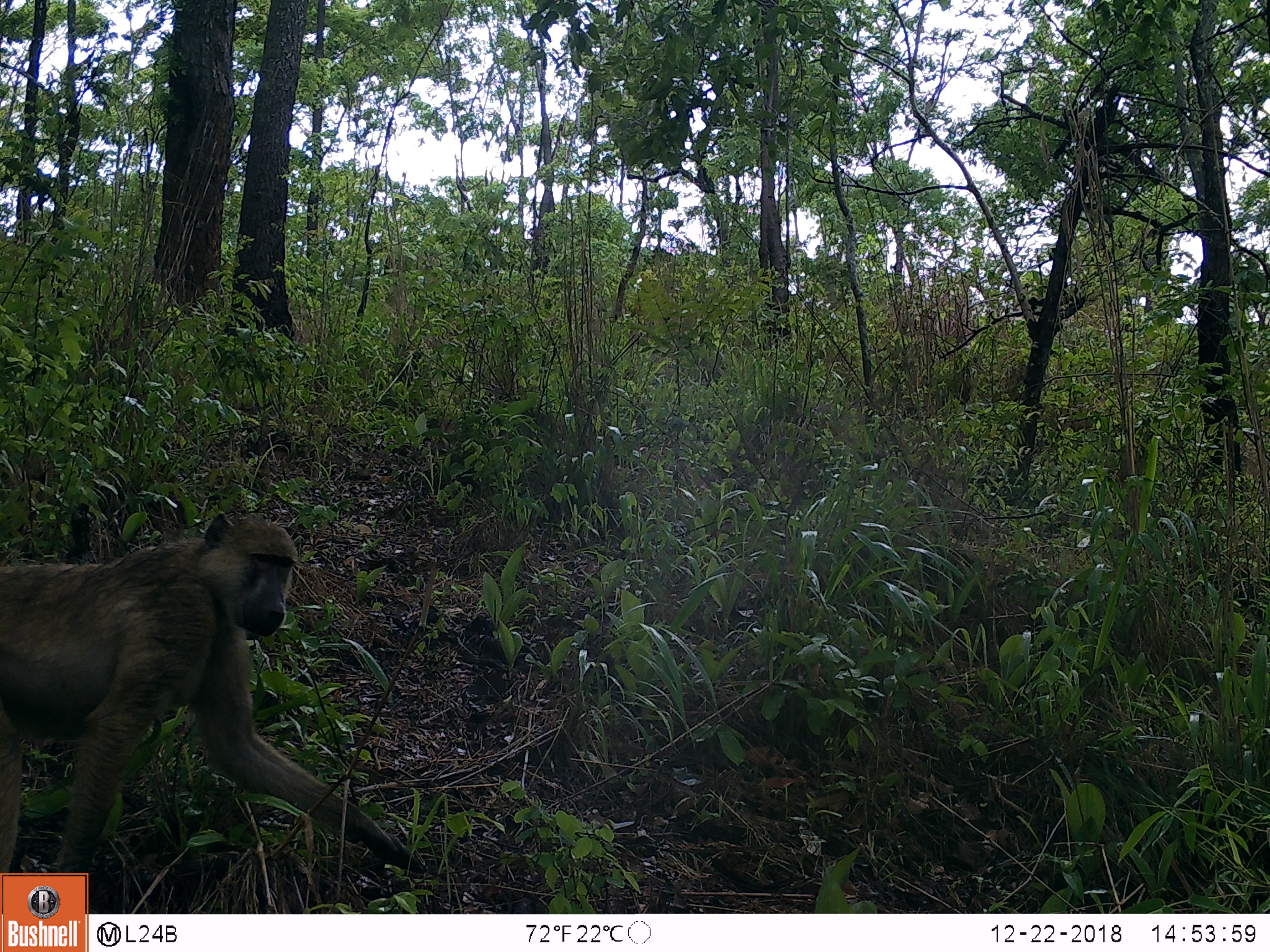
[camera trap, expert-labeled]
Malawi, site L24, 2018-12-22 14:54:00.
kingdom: Animalia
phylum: Chordata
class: Mammalia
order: Primates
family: Cercopithecidae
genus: Papio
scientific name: Papio cynocephalus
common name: yellow baboon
Yellow baboon (Papio cynocephalus), count 1.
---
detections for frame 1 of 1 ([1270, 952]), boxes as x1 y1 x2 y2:
yellow baboon: 0 509 438 869